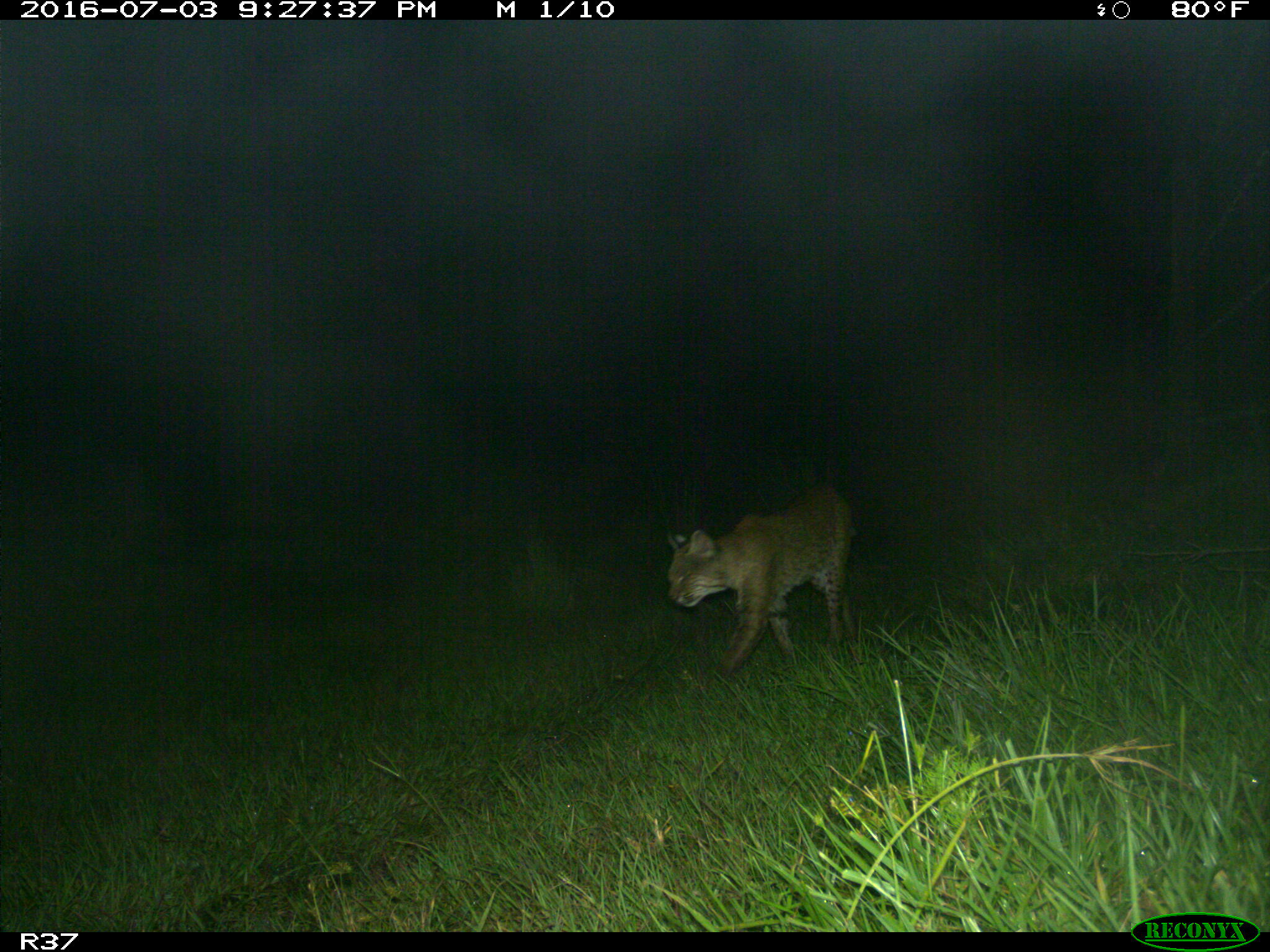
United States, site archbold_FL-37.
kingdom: Animalia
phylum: Chordata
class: Mammalia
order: Carnivora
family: Felidae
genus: Lynx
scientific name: Lynx rufus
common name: bobcat